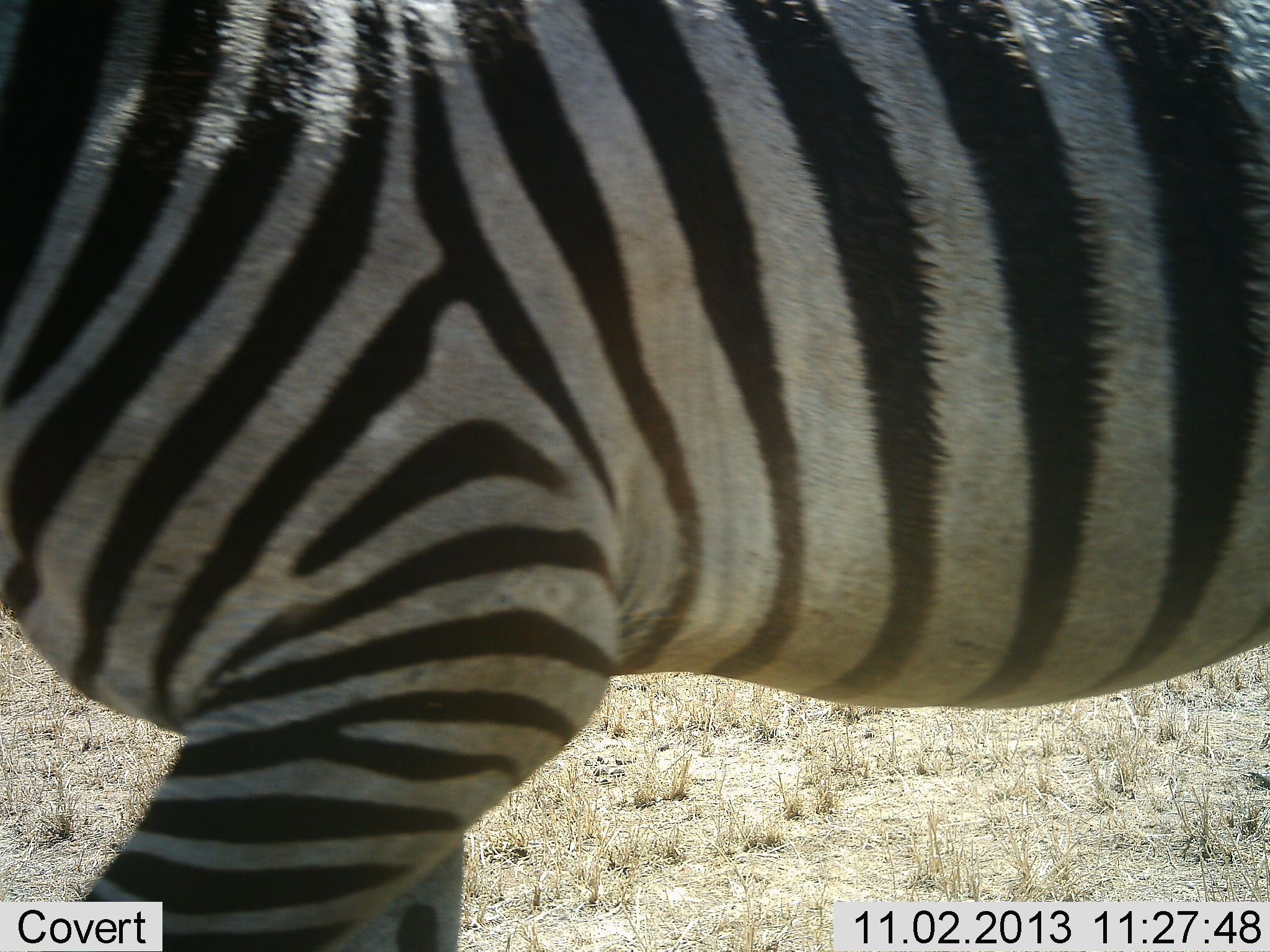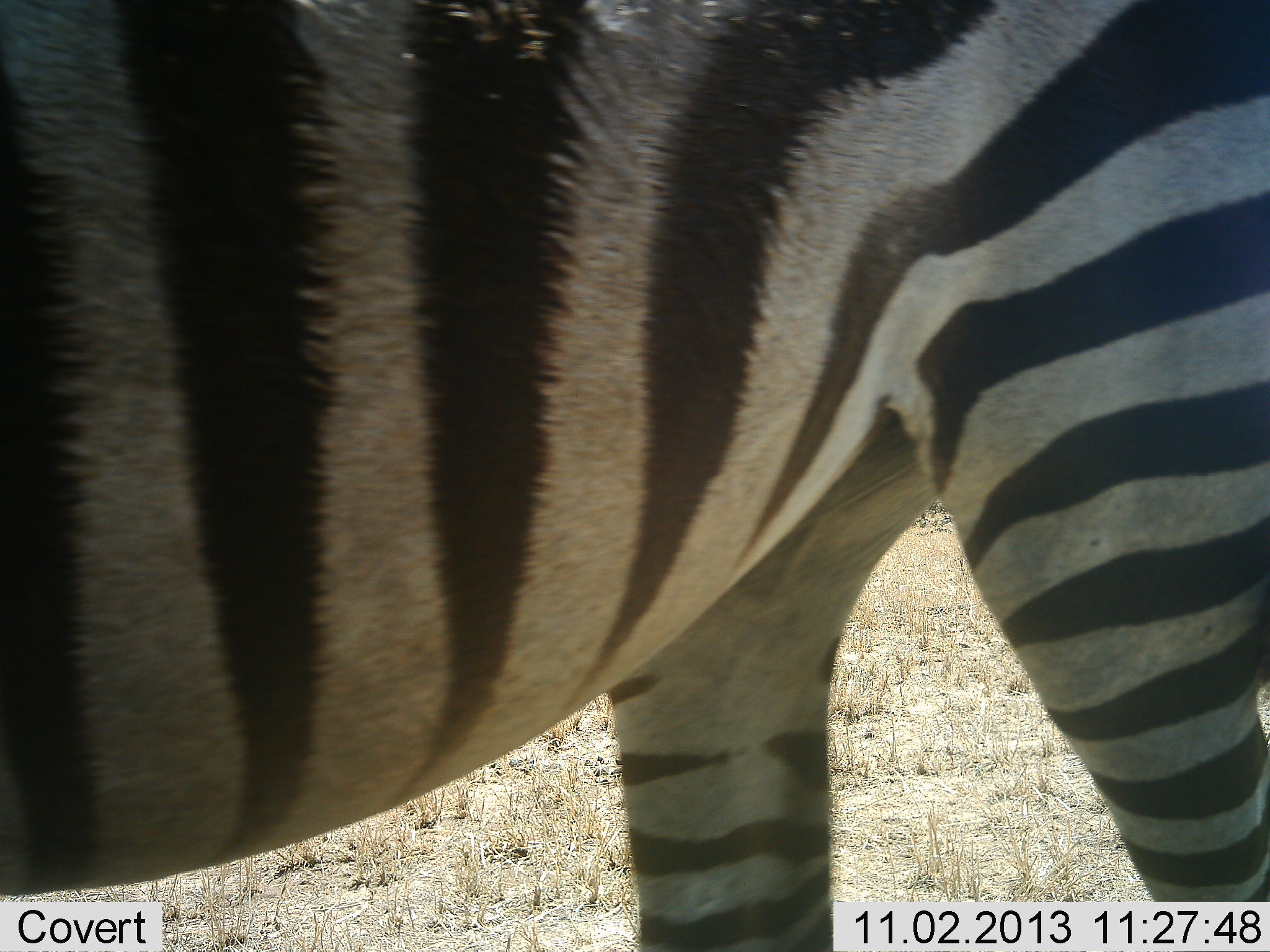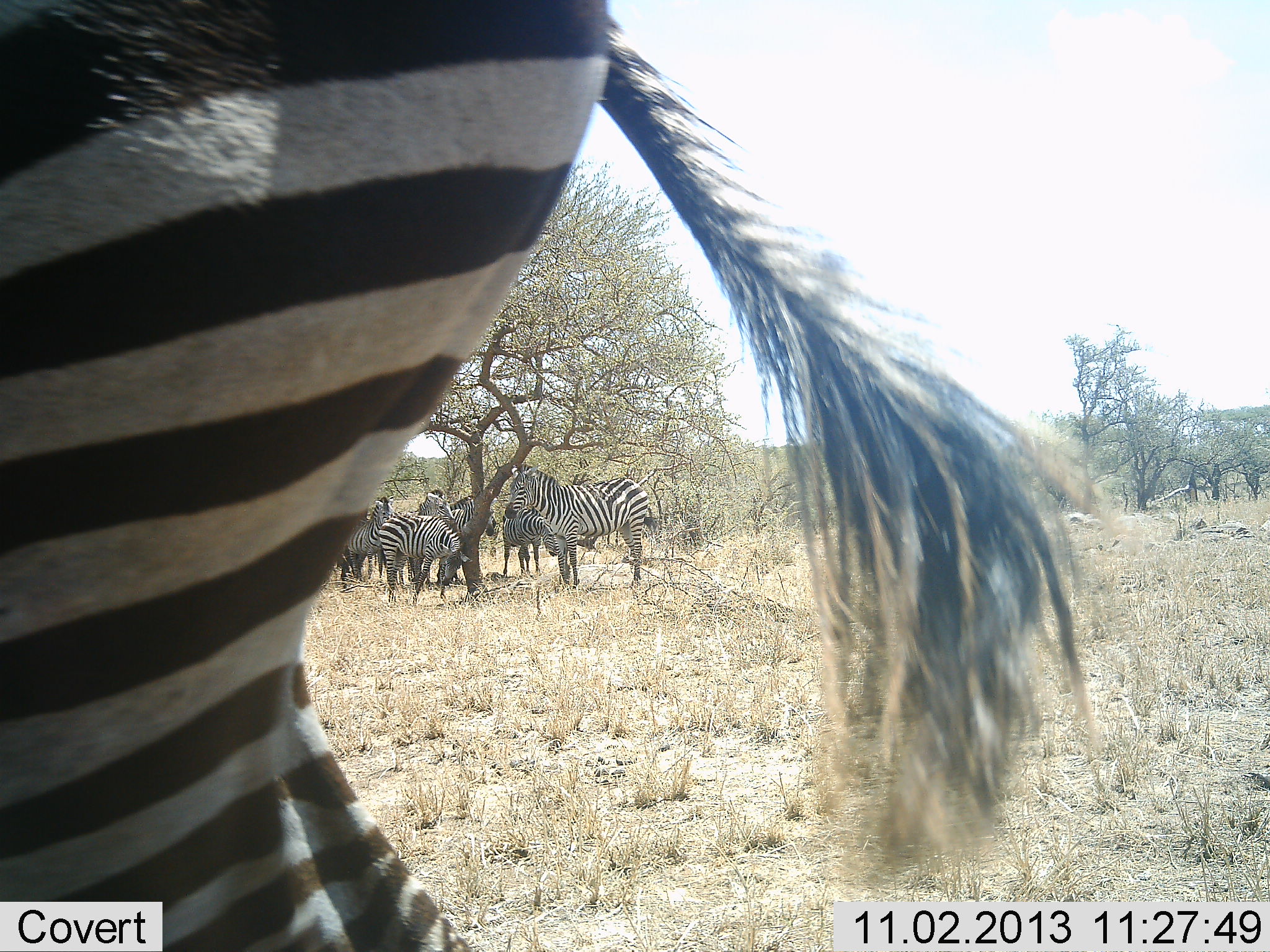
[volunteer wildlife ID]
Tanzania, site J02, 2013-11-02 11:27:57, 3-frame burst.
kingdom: Animalia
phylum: Chordata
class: Mammalia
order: Perissodactyla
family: Equidae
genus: Equus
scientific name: Equus quagga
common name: plains zebra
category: zebra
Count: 6.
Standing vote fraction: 90%.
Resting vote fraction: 0%.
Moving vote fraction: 70%.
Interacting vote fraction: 10%.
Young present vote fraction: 0%.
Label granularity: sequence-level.